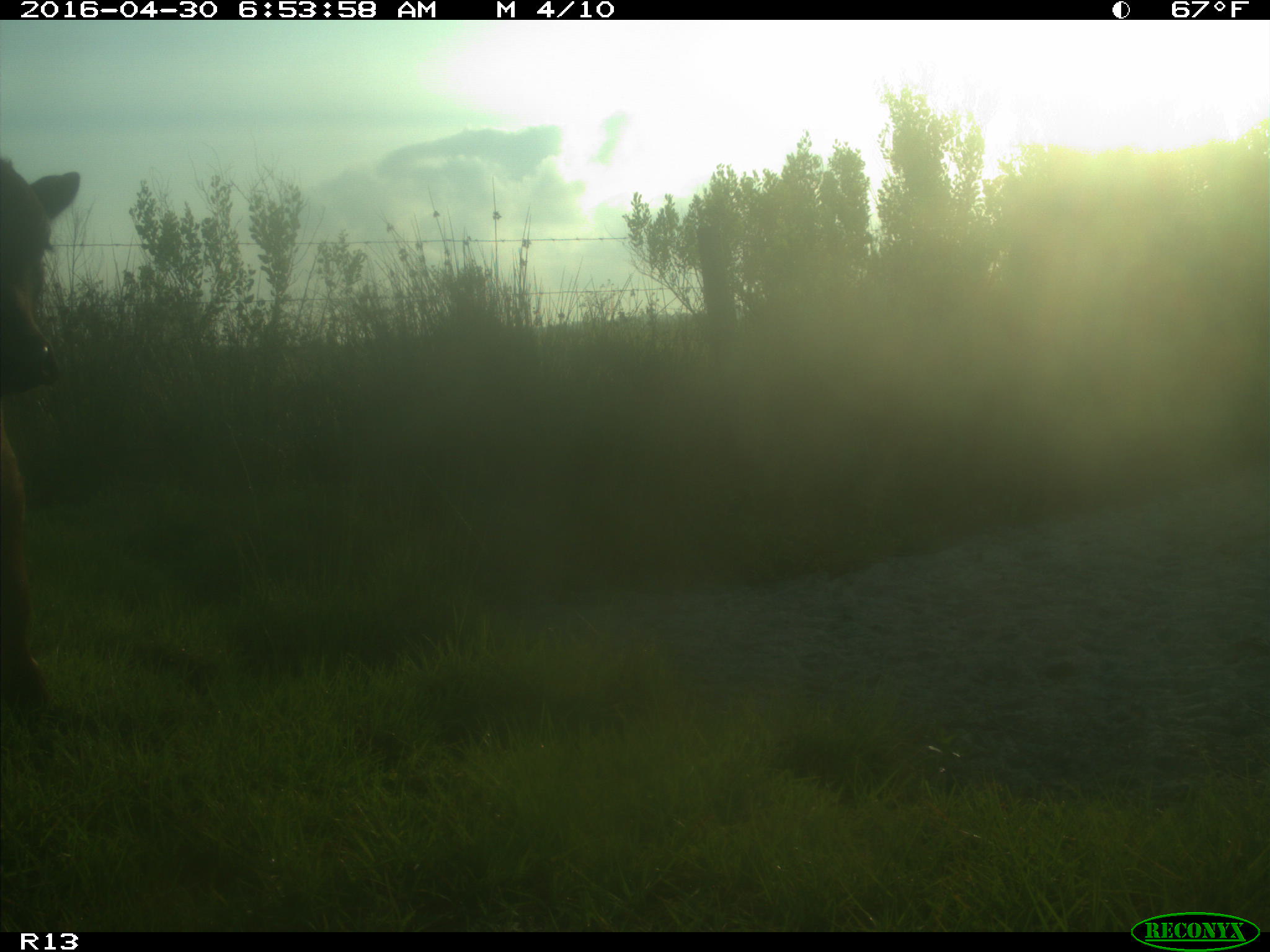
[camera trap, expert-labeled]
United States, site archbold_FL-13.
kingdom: Animalia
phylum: Chordata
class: Mammalia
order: Artiodactyla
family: Bovidae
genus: Bos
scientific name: Bos taurus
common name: domestic cow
Bos taurus (domestic cow).